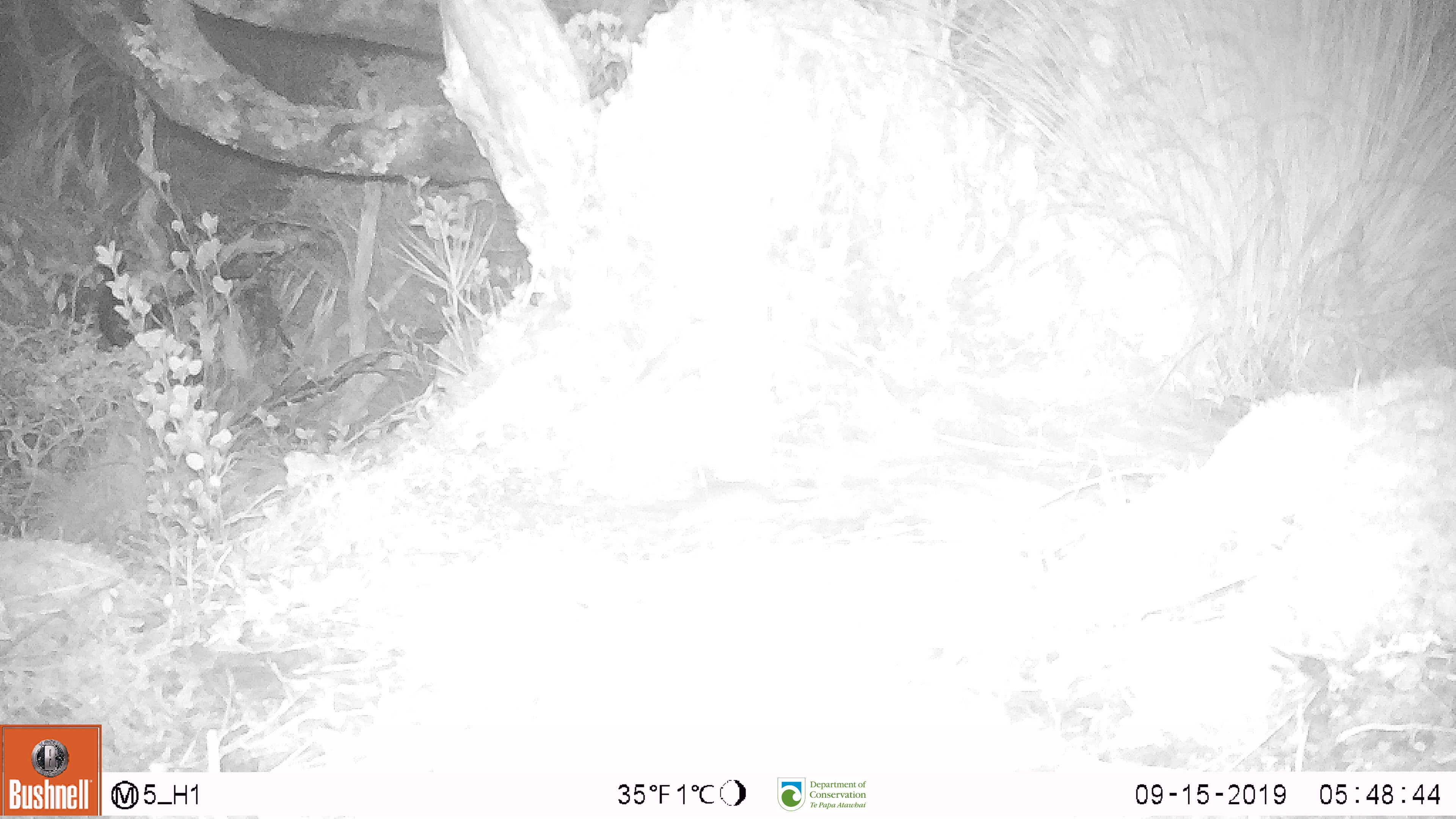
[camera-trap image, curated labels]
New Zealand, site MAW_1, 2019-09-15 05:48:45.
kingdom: Animalia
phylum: Chordata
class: Mammalia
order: Rodentia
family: Muridae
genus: Mus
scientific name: Mus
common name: mouse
Mouse (Mus).